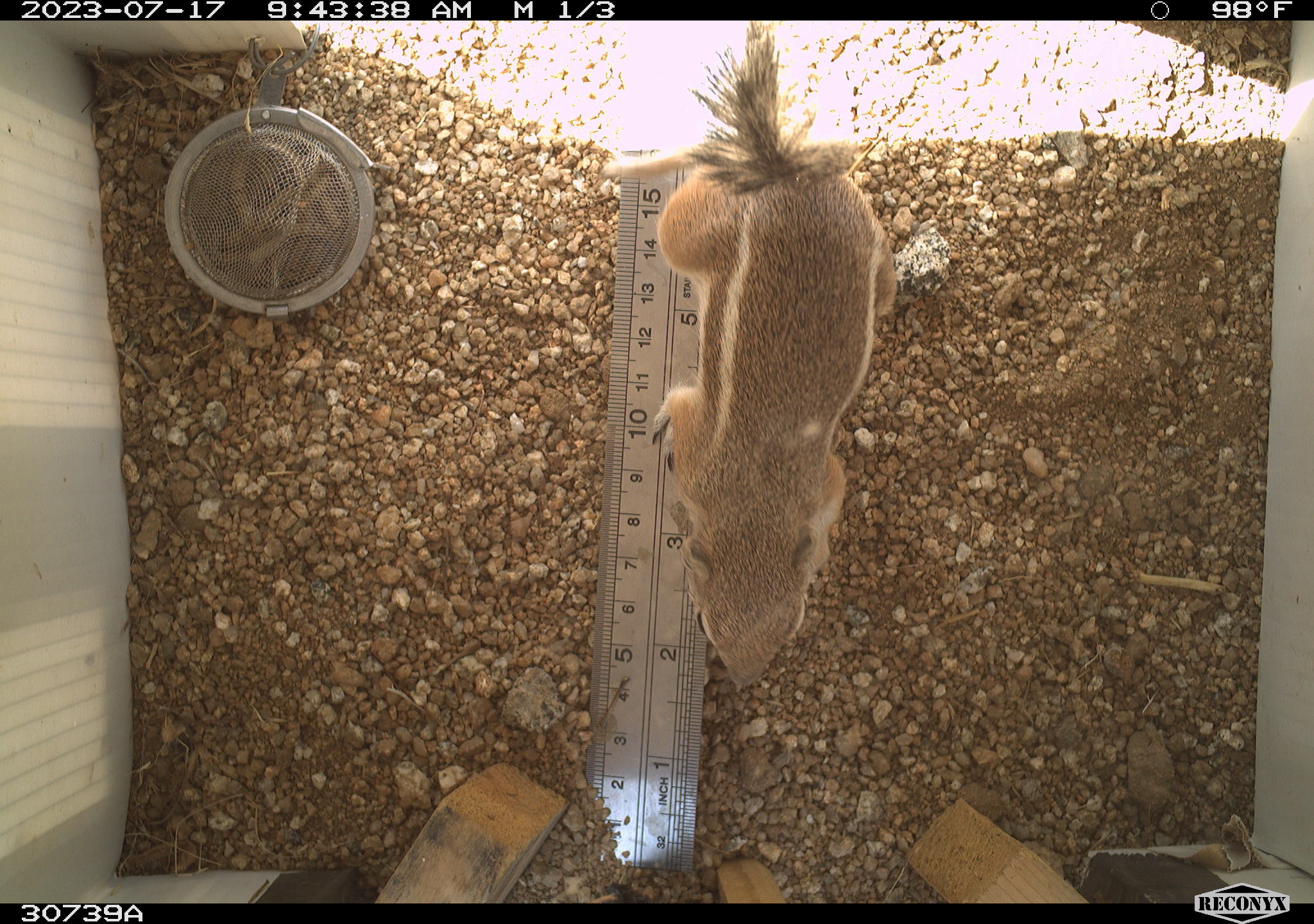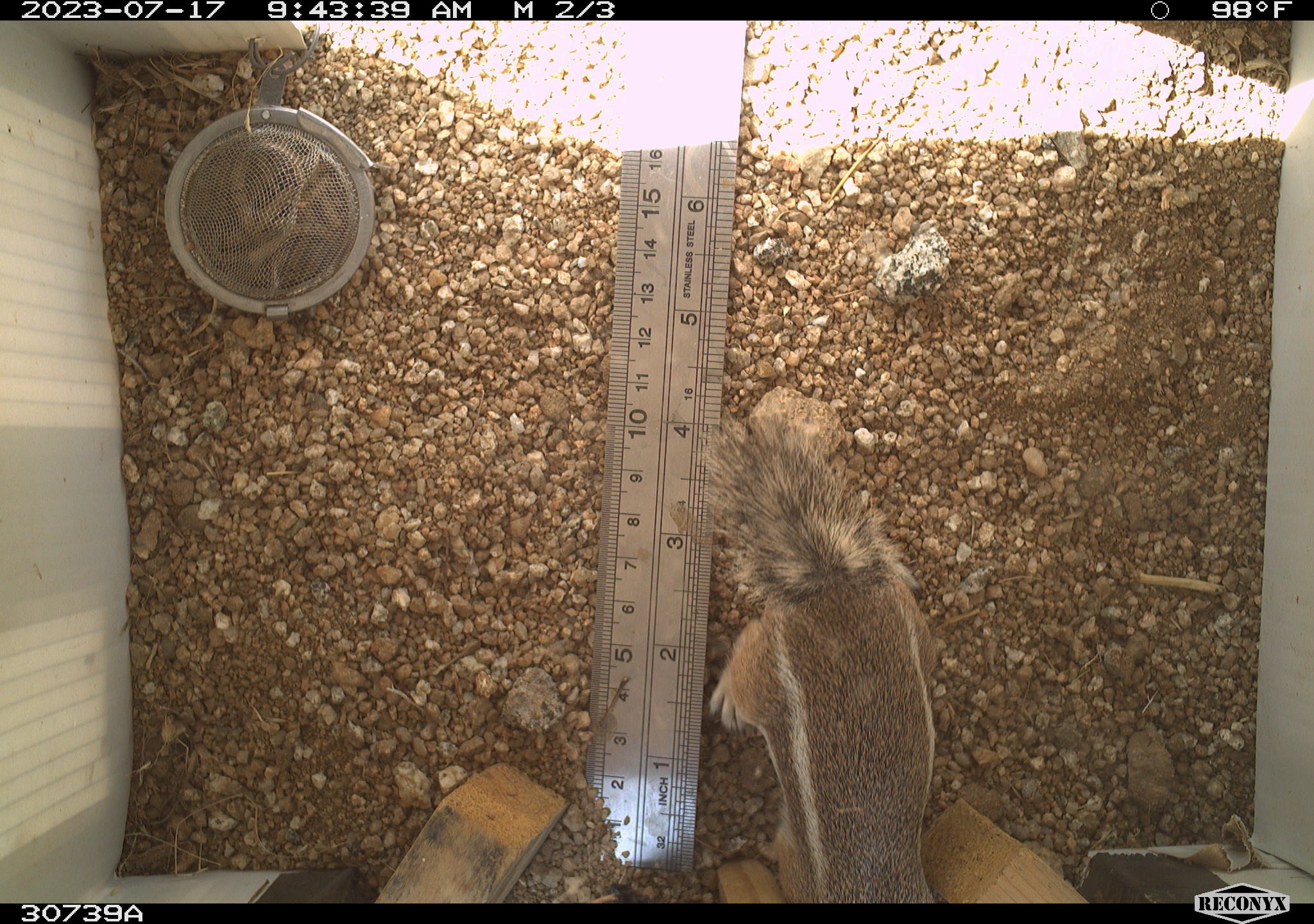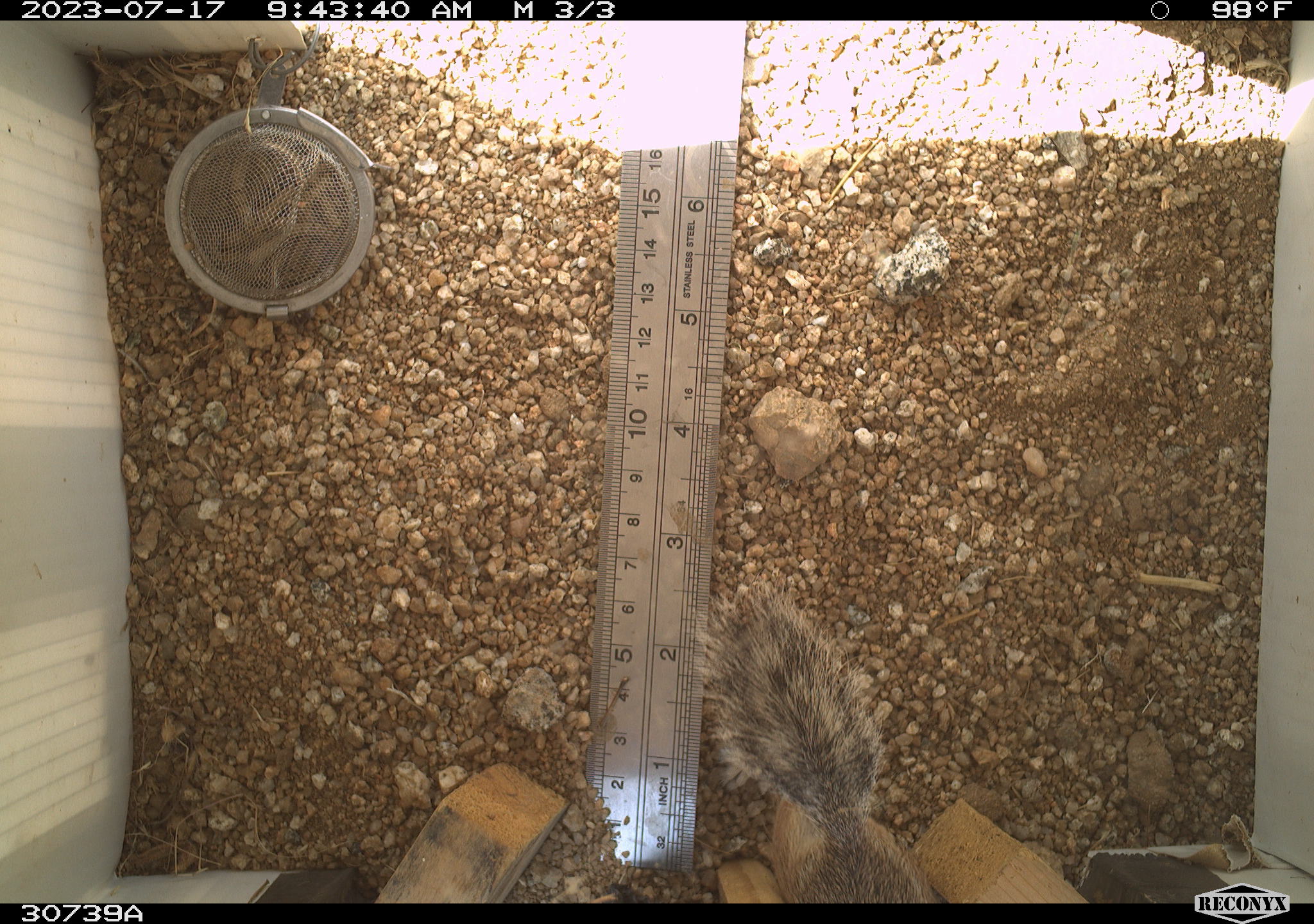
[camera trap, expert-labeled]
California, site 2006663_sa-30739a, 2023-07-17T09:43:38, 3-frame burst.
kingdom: Animalia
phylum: Chordata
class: Mammalia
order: Rodentia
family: Sciuridae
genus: Ammospermophilus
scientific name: Ammospermophilus leucurus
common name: white-tailed antelope squirrel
White-tailed antelope squirrel (Ammospermophilus leucurus).